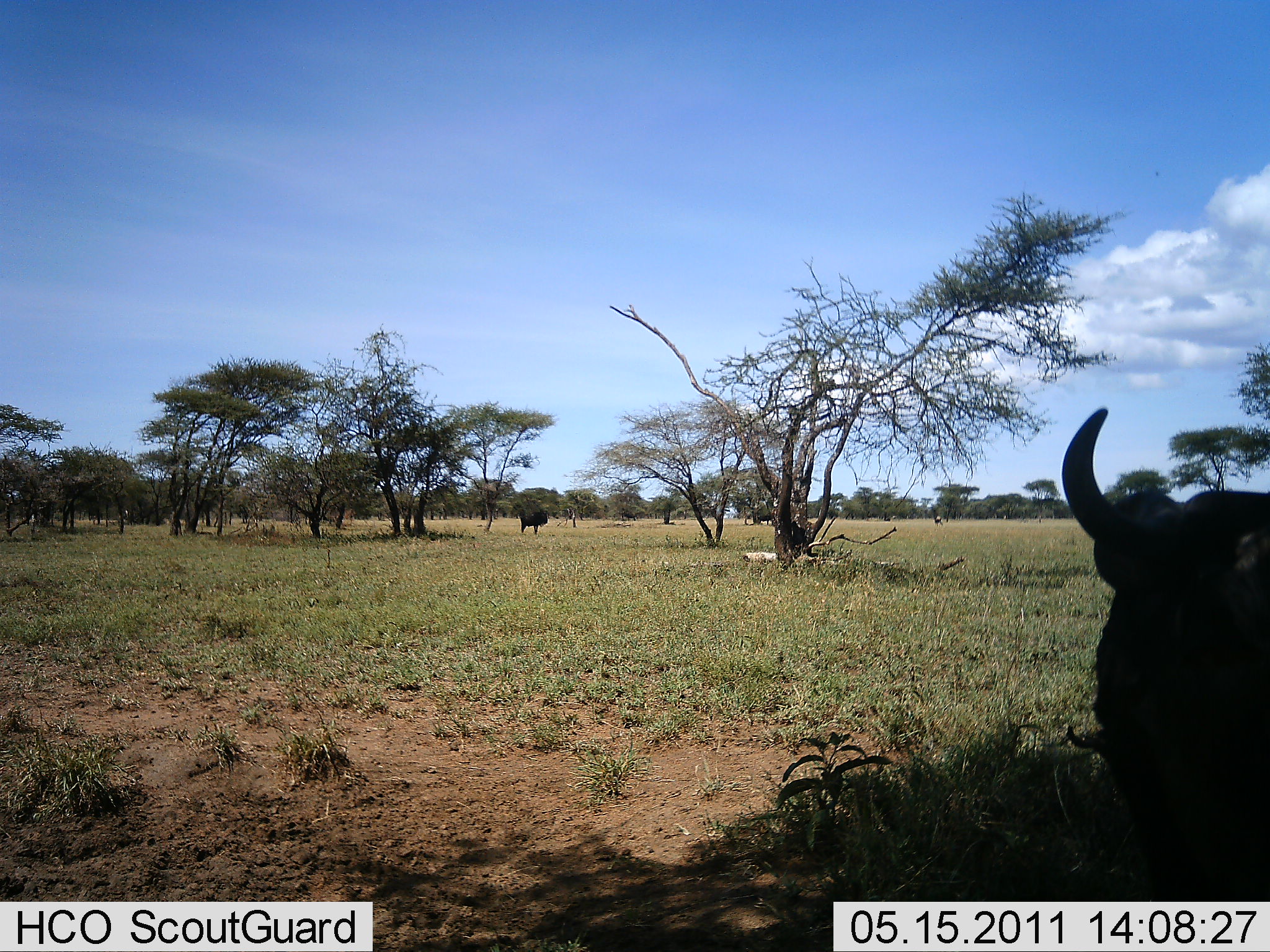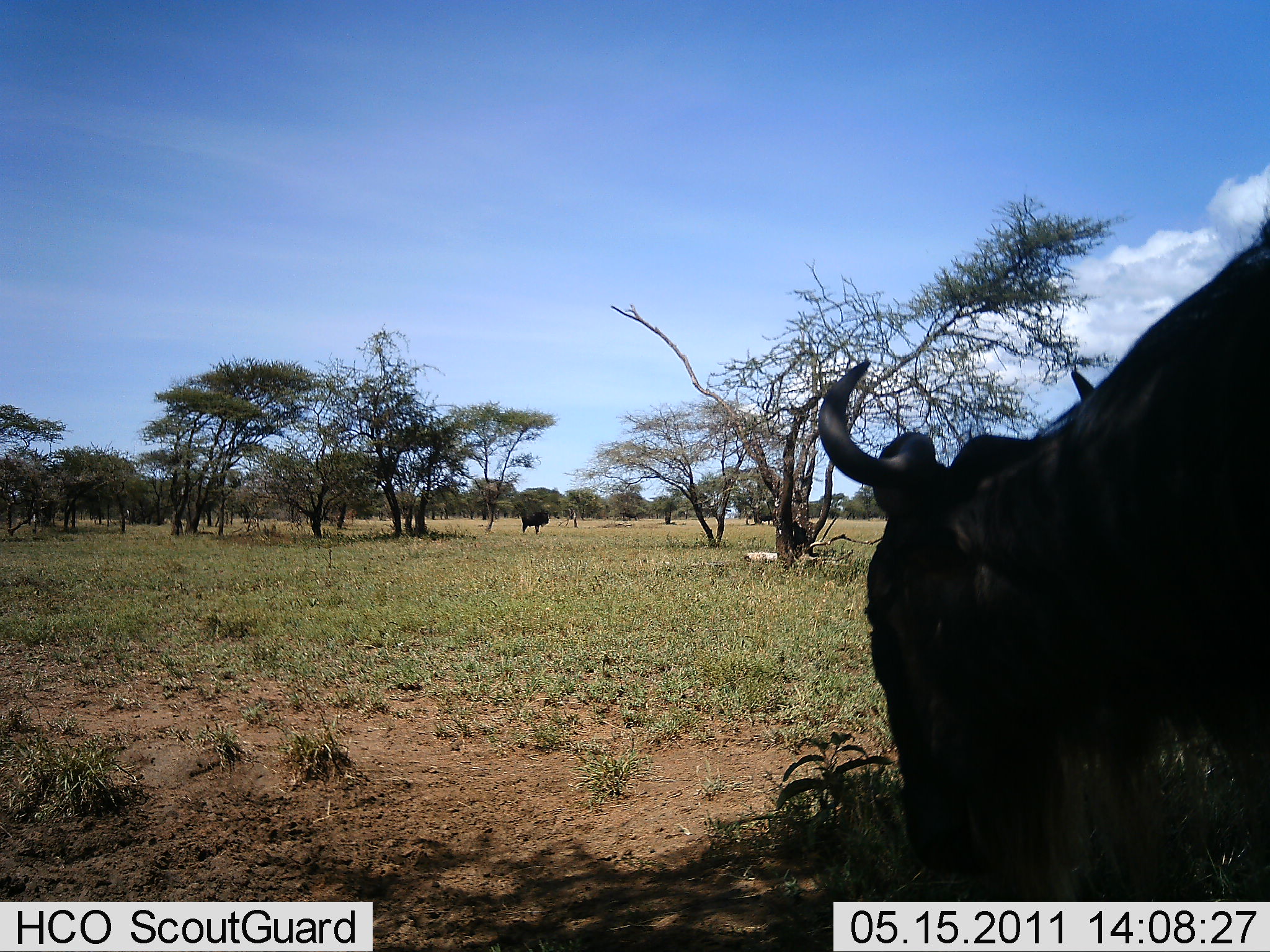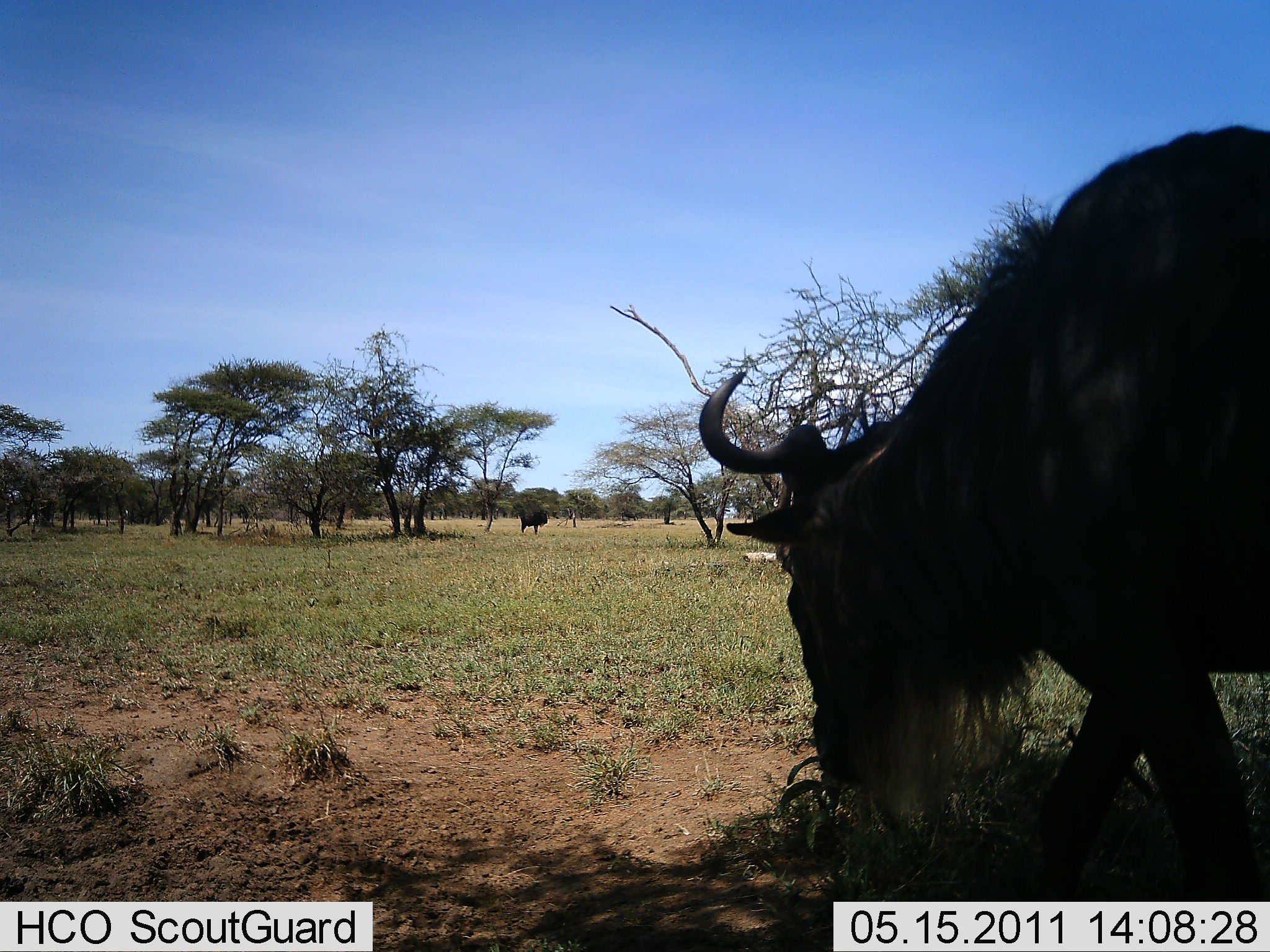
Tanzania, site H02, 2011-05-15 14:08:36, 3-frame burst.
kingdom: Animalia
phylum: Chordata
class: Mammalia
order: Artiodactyla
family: Bovidae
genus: Connochaetes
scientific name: Connochaetes taurinus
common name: blue wildebeest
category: wildebeest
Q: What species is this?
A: Wildebeest (blue wildebeest) (Connochaetes taurinus).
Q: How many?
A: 1.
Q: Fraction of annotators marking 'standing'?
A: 23%.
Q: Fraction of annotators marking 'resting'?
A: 0%.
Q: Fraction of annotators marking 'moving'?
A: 62%.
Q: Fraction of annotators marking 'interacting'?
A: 0%.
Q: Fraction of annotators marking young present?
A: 0%.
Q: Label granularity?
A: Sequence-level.